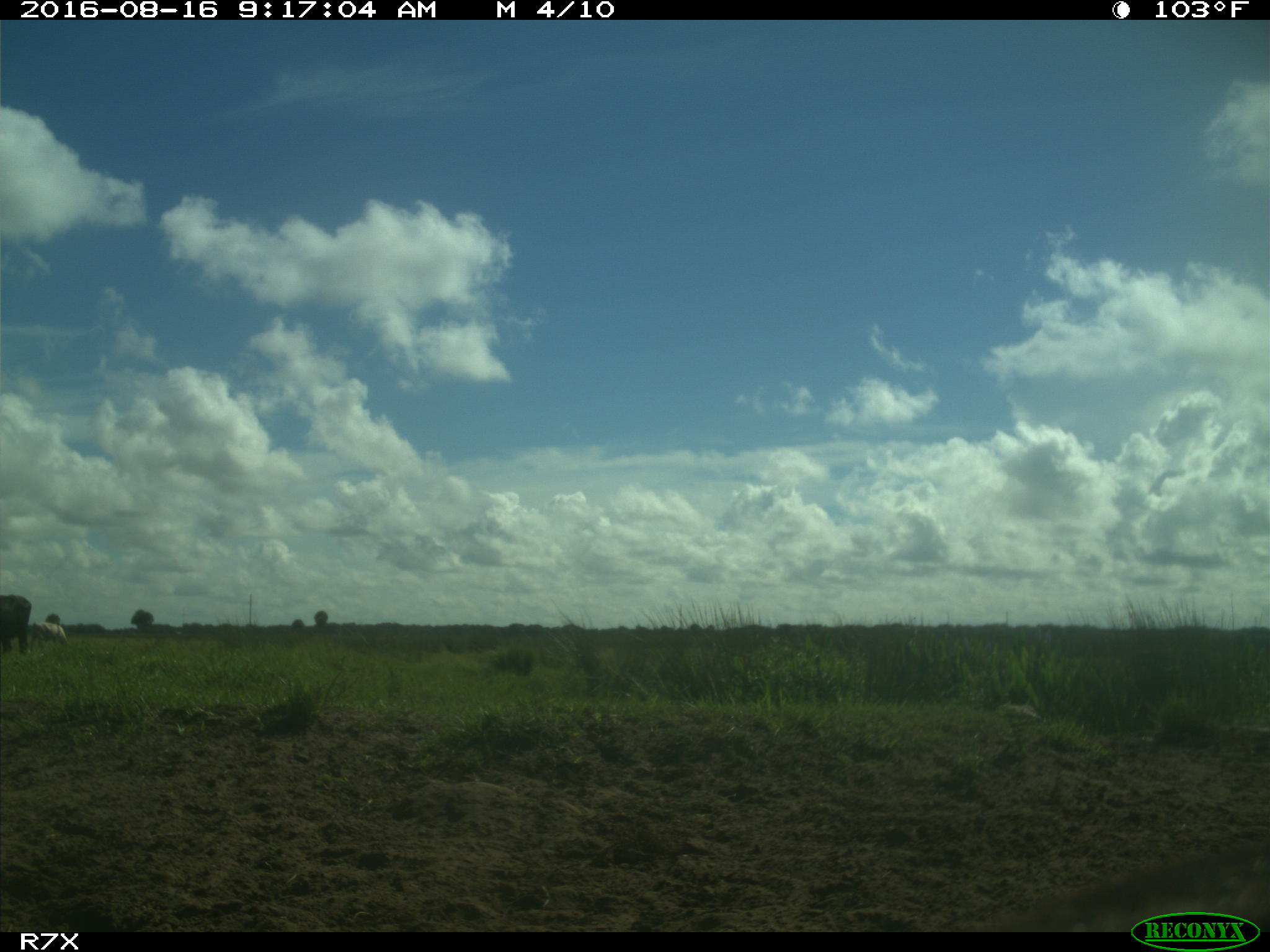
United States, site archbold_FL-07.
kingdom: Animalia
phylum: Chordata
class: Mammalia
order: Artiodactyla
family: Bovidae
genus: Bos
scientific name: Bos taurus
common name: domestic cow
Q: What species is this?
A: Bos taurus (domestic cow).